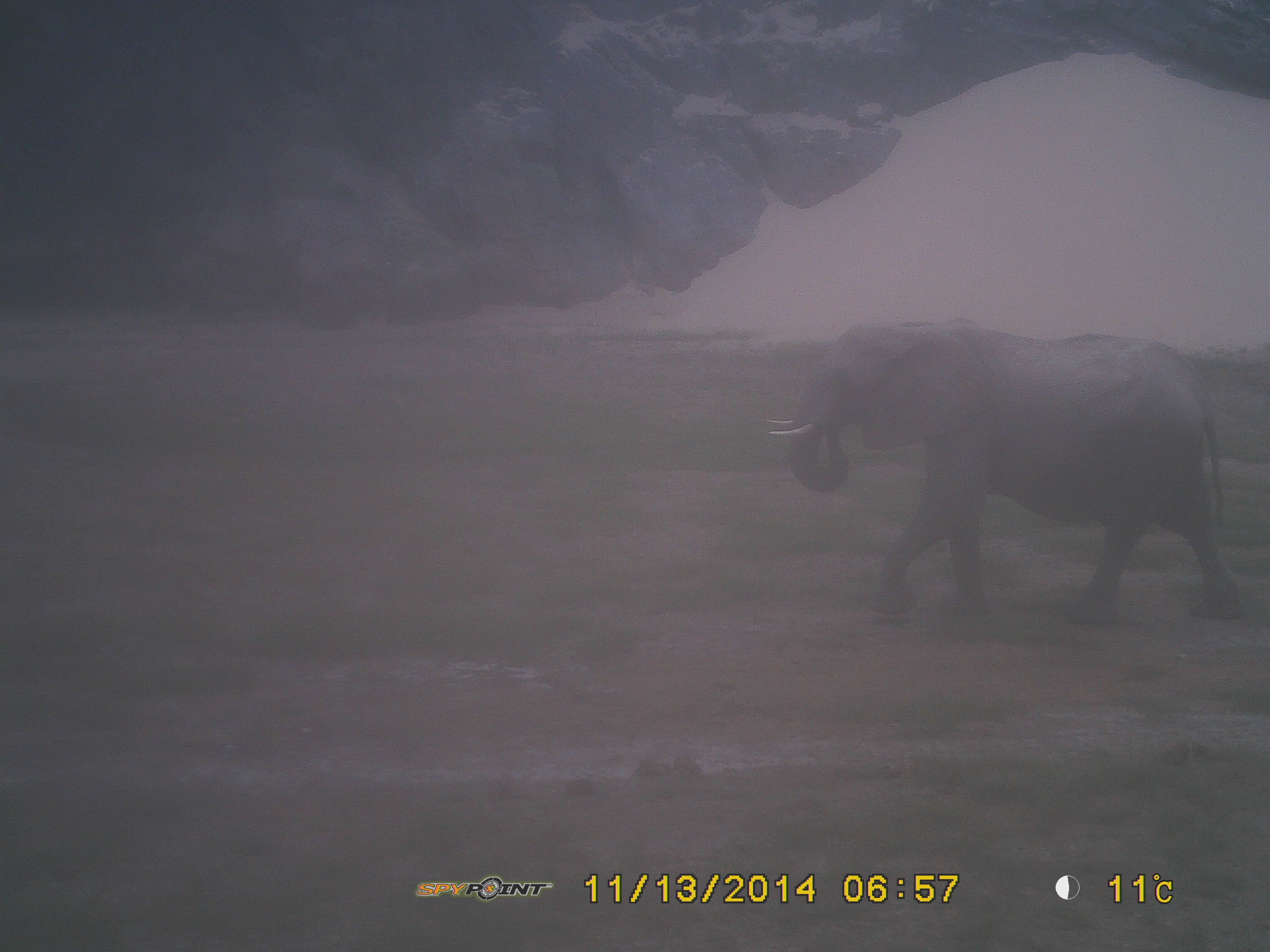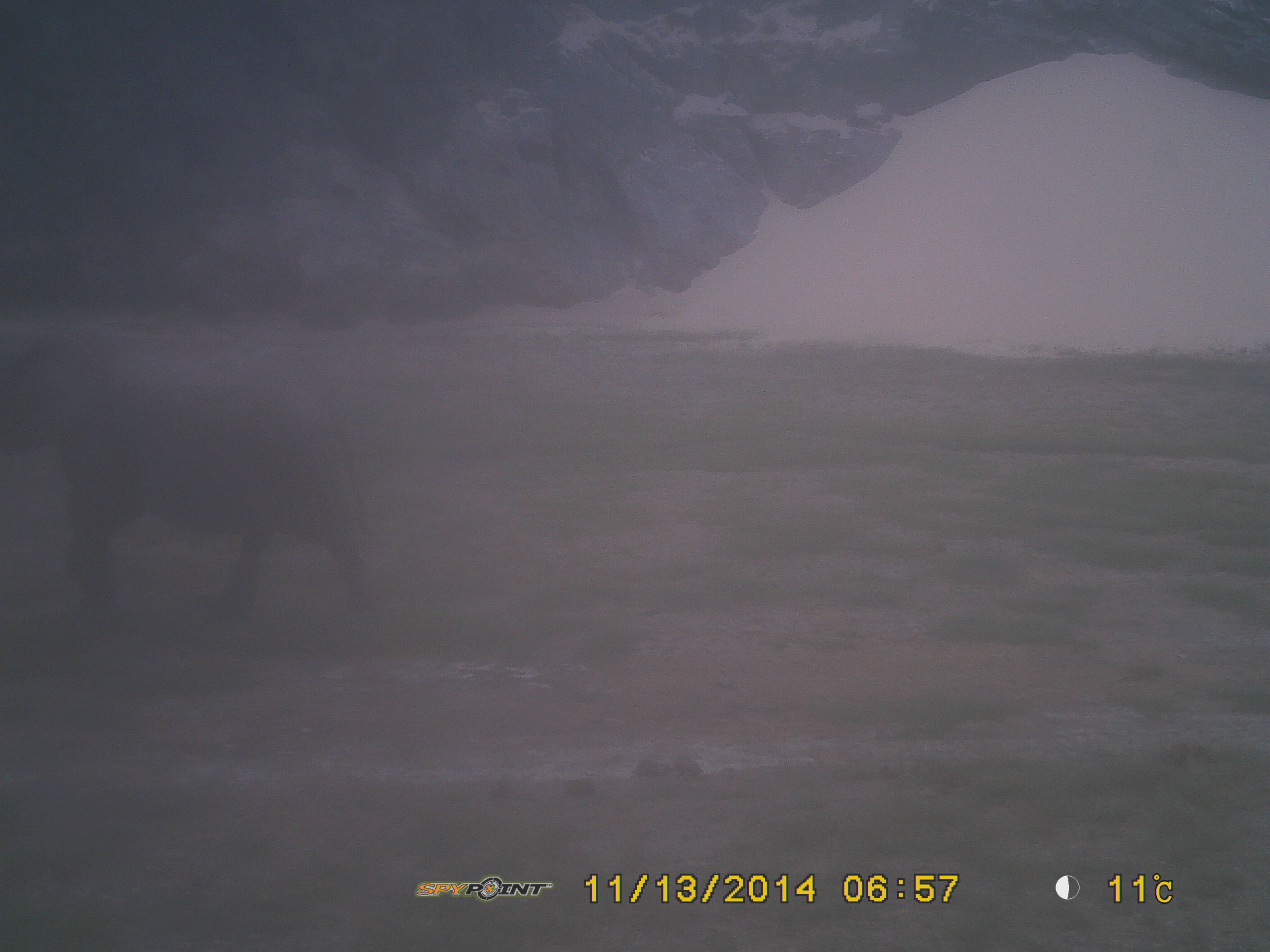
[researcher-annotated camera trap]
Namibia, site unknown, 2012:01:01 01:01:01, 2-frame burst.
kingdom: Animalia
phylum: Chordata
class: Mammalia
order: Proboscidea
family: Elephantidae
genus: Loxodonta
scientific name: Loxodonta africana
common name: african elephant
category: loxodanta africana